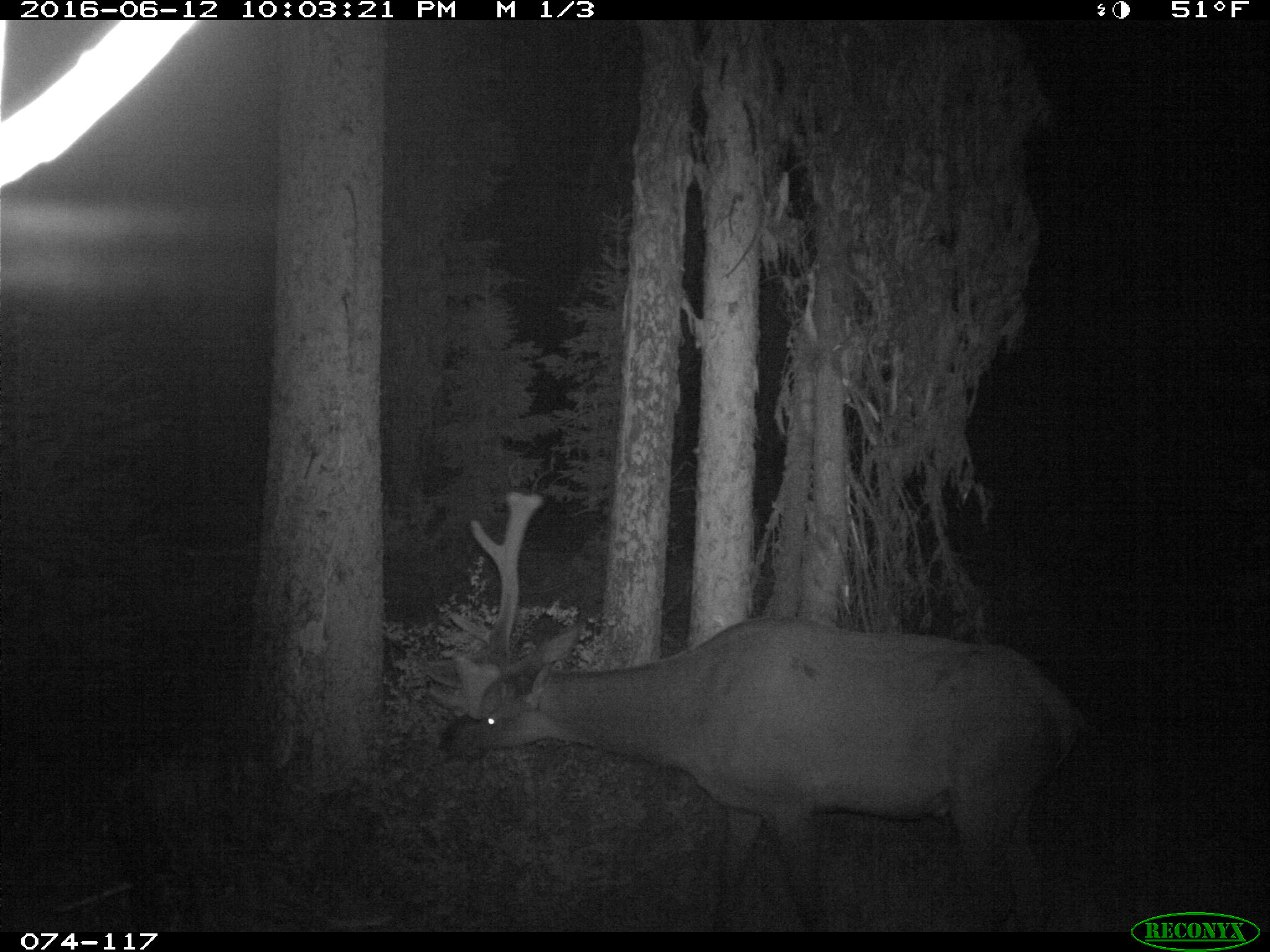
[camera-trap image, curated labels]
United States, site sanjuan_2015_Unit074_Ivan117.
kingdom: Animalia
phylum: Chordata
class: Mammalia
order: Artiodactyla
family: Cervidae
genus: Cervus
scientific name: Cervus elaphus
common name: red deer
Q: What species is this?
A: Cervus elaphus (red deer).